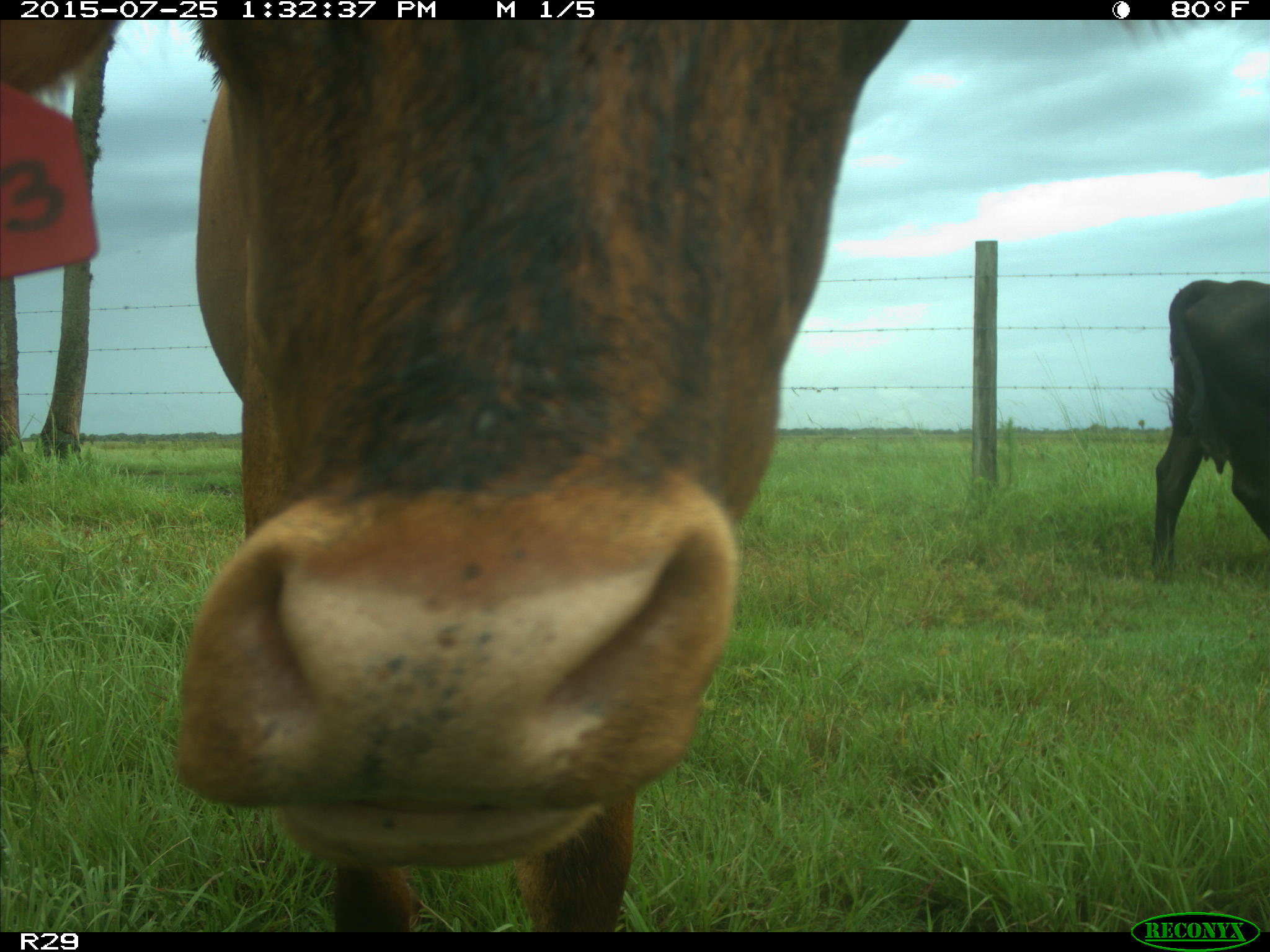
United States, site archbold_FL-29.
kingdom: Animalia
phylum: Chordata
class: Mammalia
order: Artiodactyla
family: Bovidae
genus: Bos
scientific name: Bos taurus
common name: domestic cow